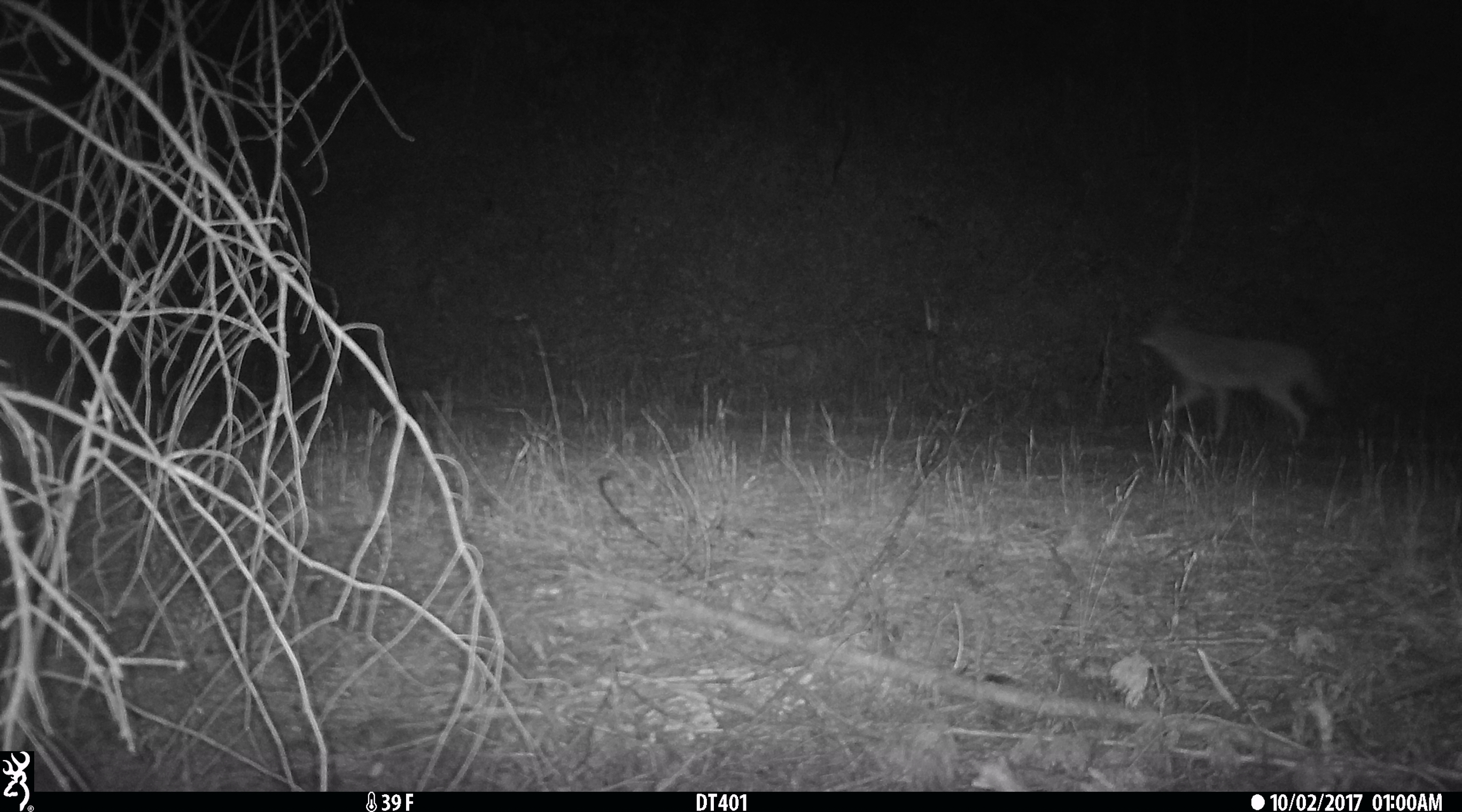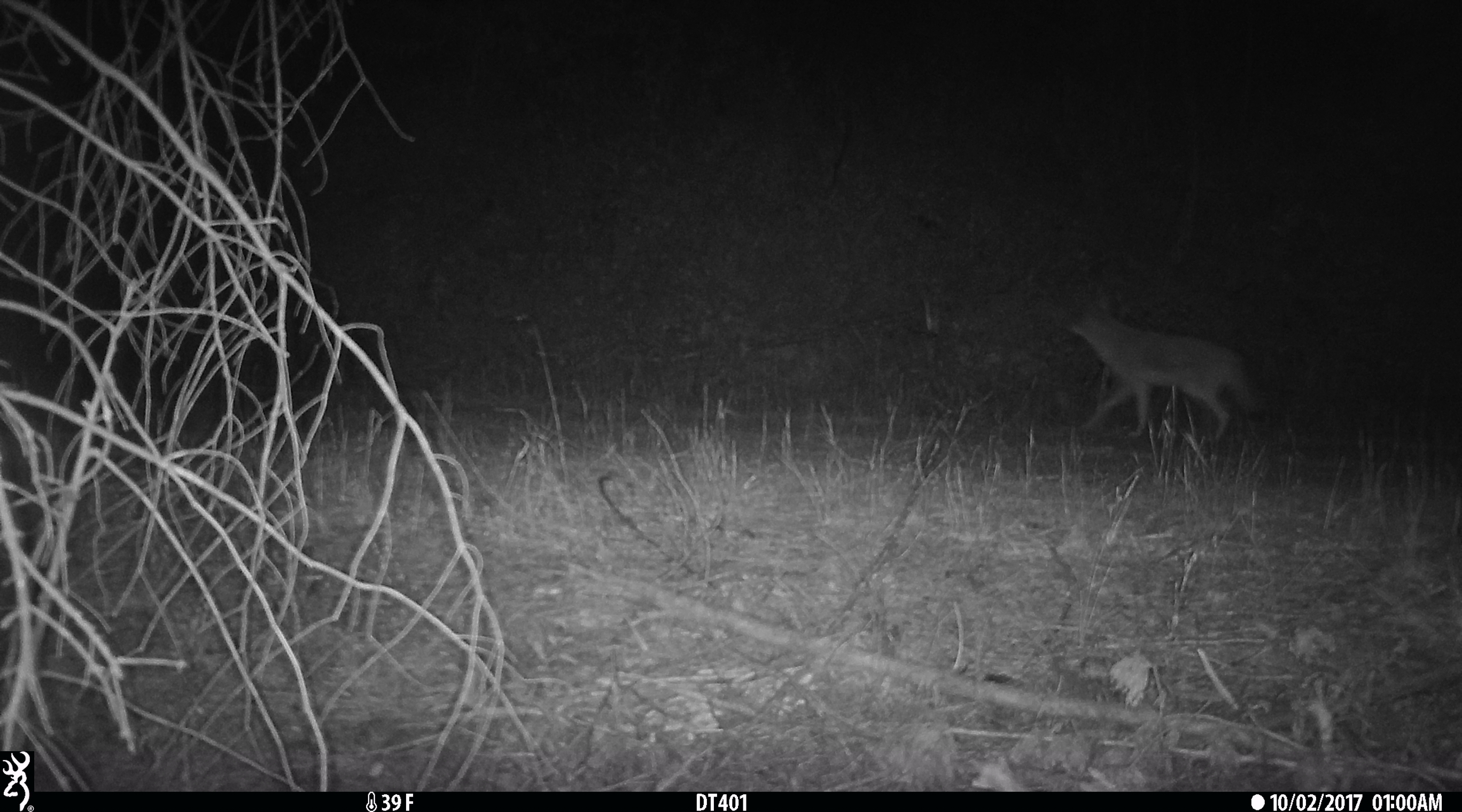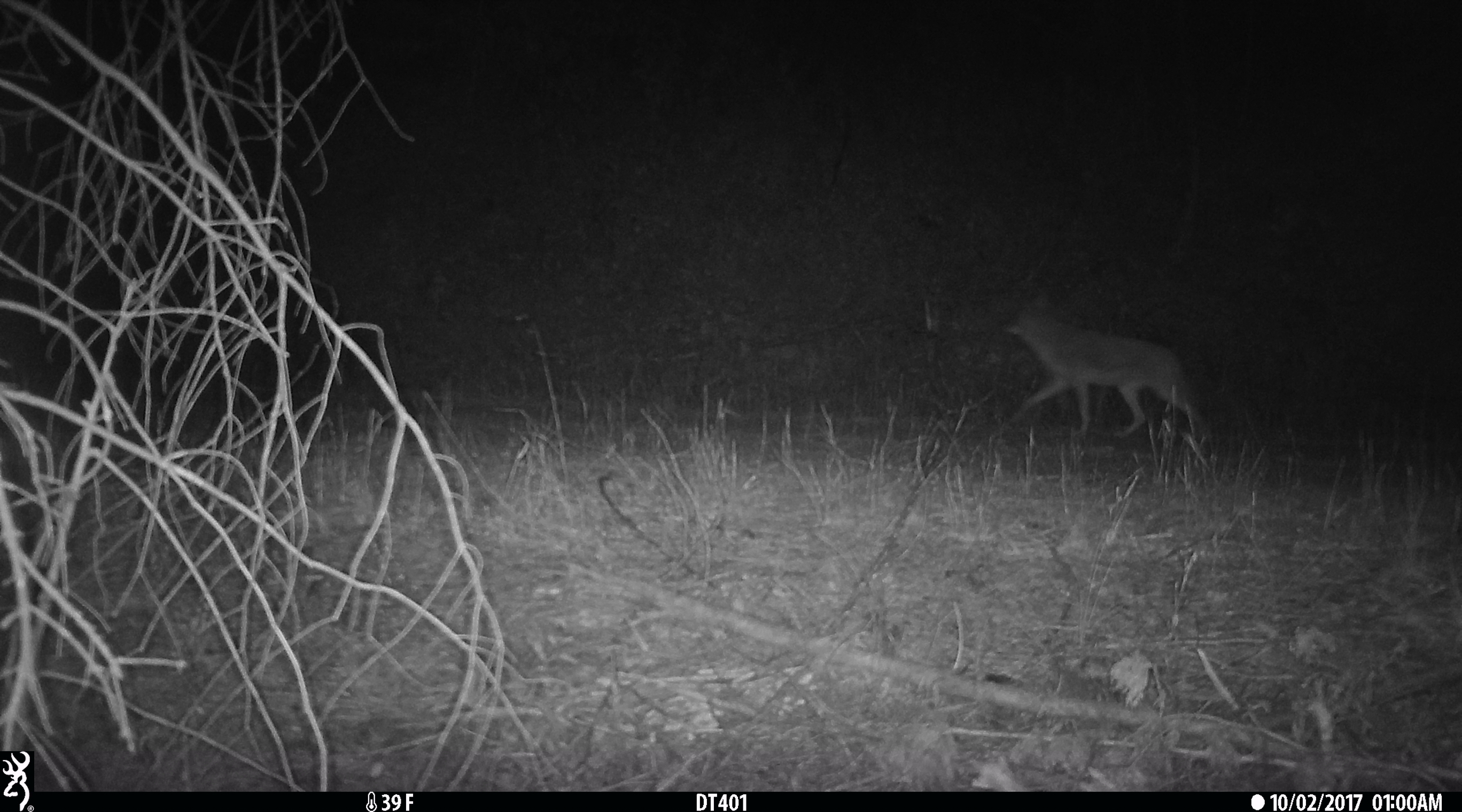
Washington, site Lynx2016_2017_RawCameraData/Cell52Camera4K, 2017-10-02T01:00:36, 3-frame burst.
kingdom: Animalia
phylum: Chordata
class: Mammalia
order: Carnivora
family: Canidae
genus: Canis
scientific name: Canis latrans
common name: coyote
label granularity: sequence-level